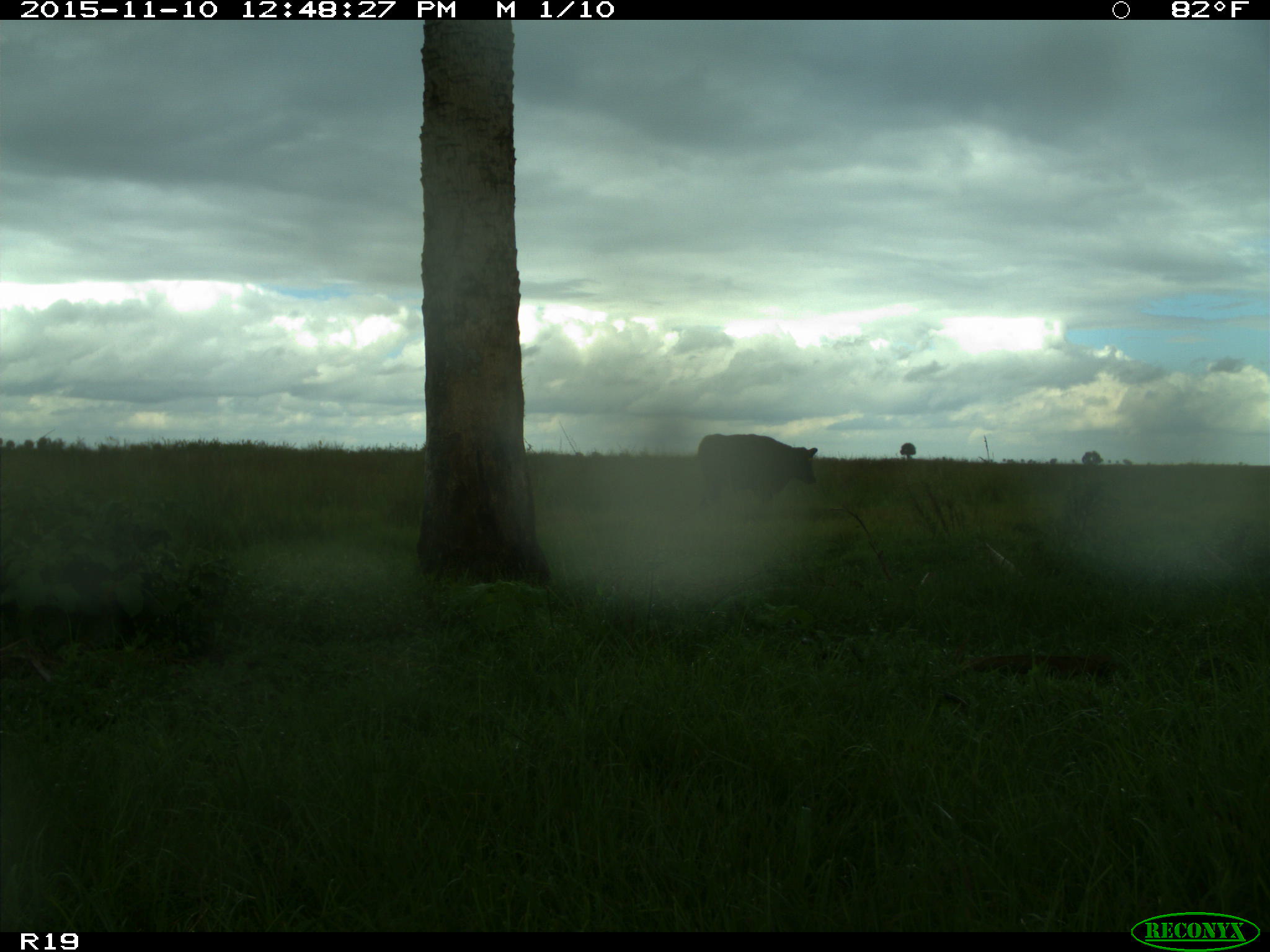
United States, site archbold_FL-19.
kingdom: Animalia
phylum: Chordata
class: Mammalia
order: Artiodactyla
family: Bovidae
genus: Bos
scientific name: Bos taurus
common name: domestic cow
Bos taurus (domestic cow).